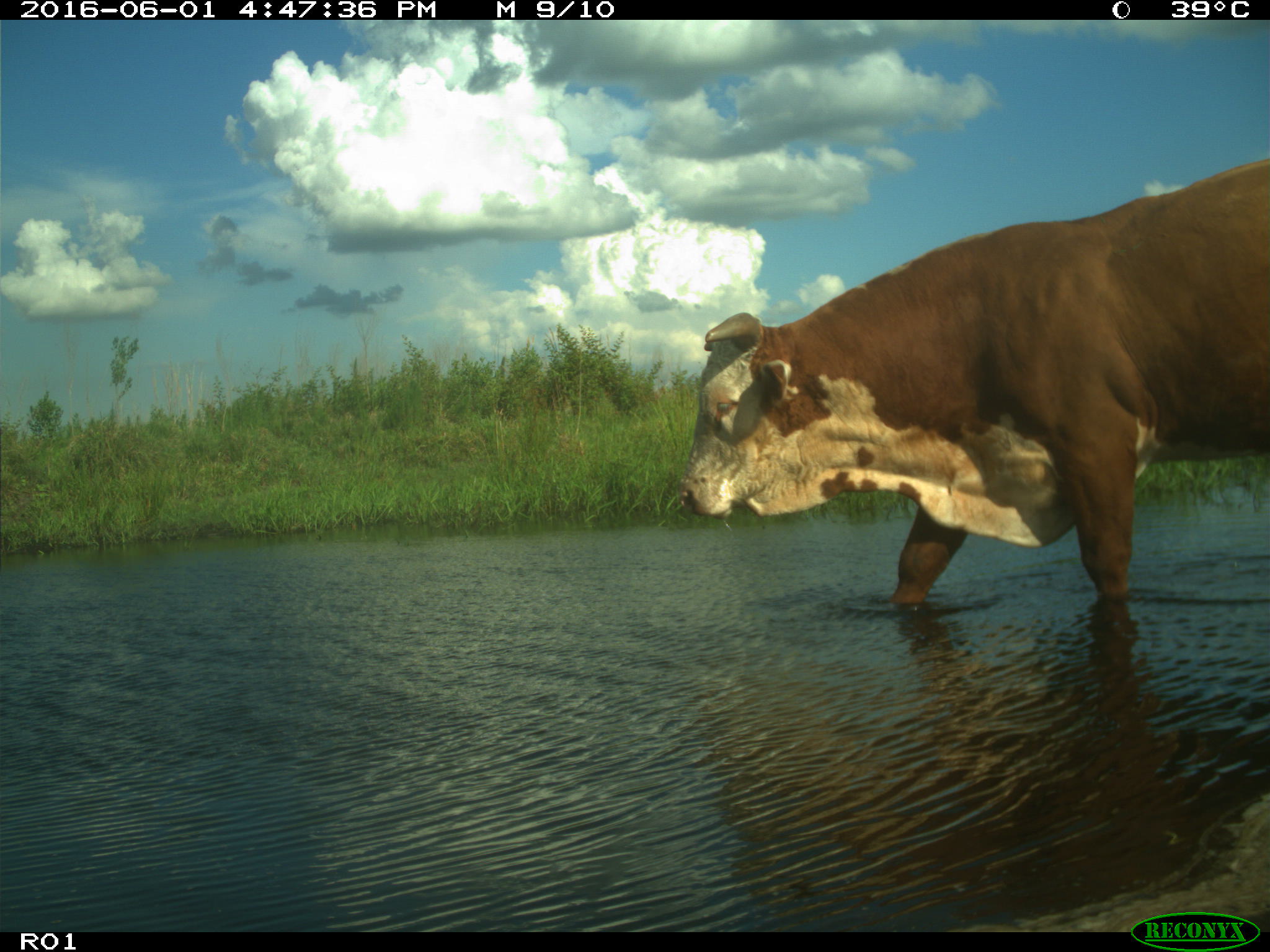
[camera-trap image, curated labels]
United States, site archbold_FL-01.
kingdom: Animalia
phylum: Chordata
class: Mammalia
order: Artiodactyla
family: Bovidae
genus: Bos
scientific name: Bos taurus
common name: domestic cow